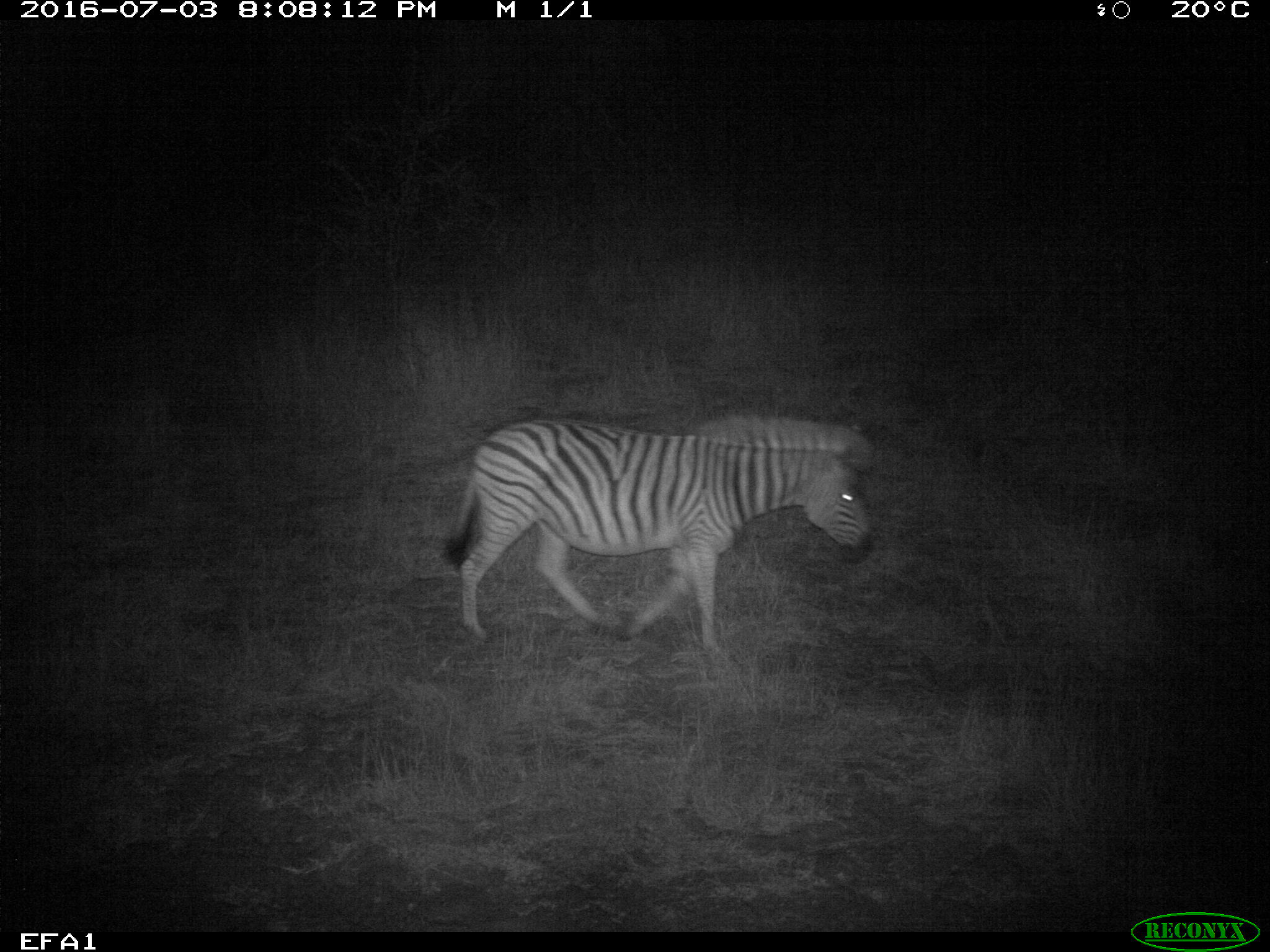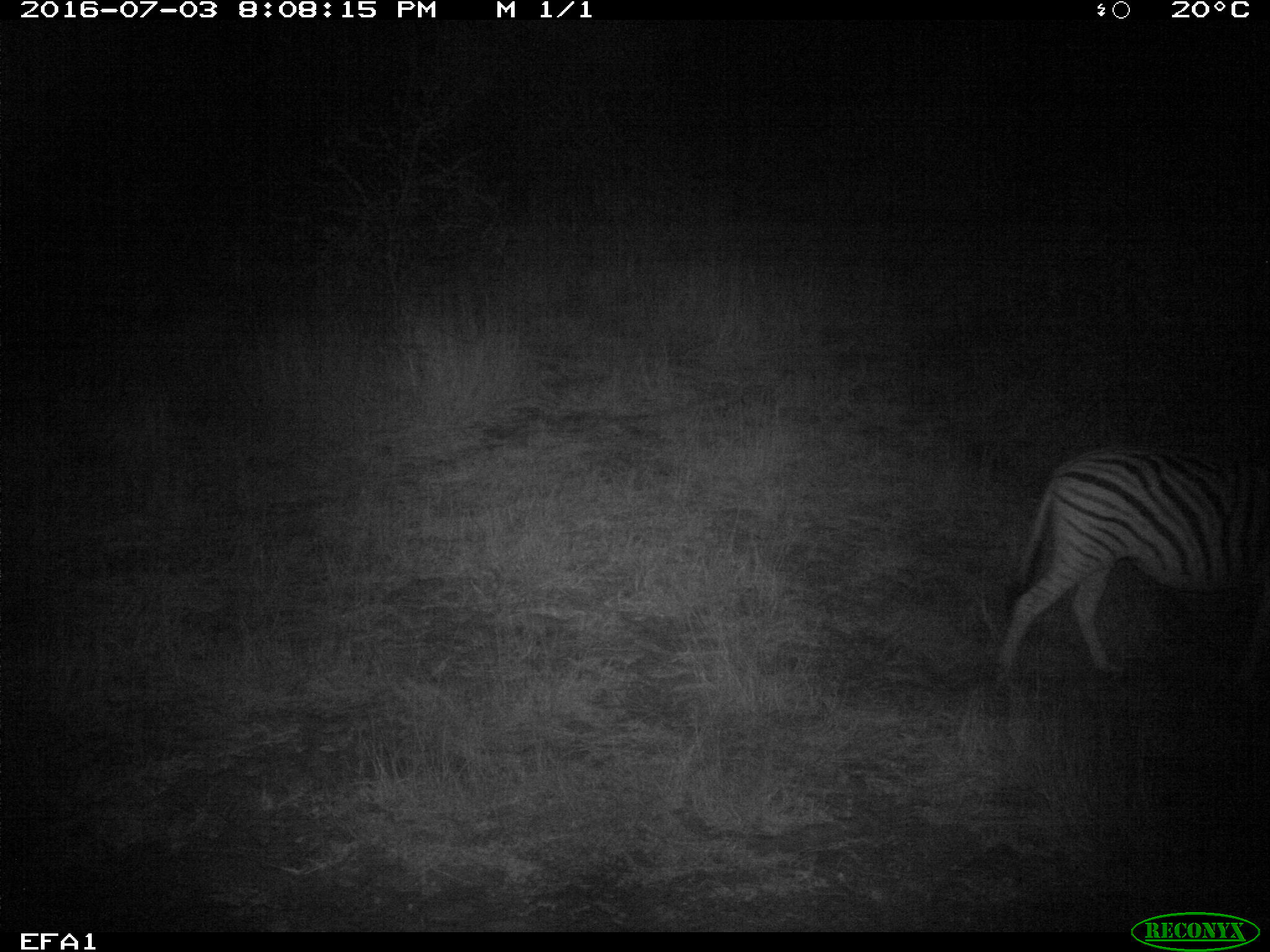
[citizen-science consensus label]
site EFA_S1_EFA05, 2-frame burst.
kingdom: Animalia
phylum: Chordata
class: Mammalia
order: Perissodactyla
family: Equidae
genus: Equus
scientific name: Equus quagga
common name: plains zebra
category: zebraplains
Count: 1.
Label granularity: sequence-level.